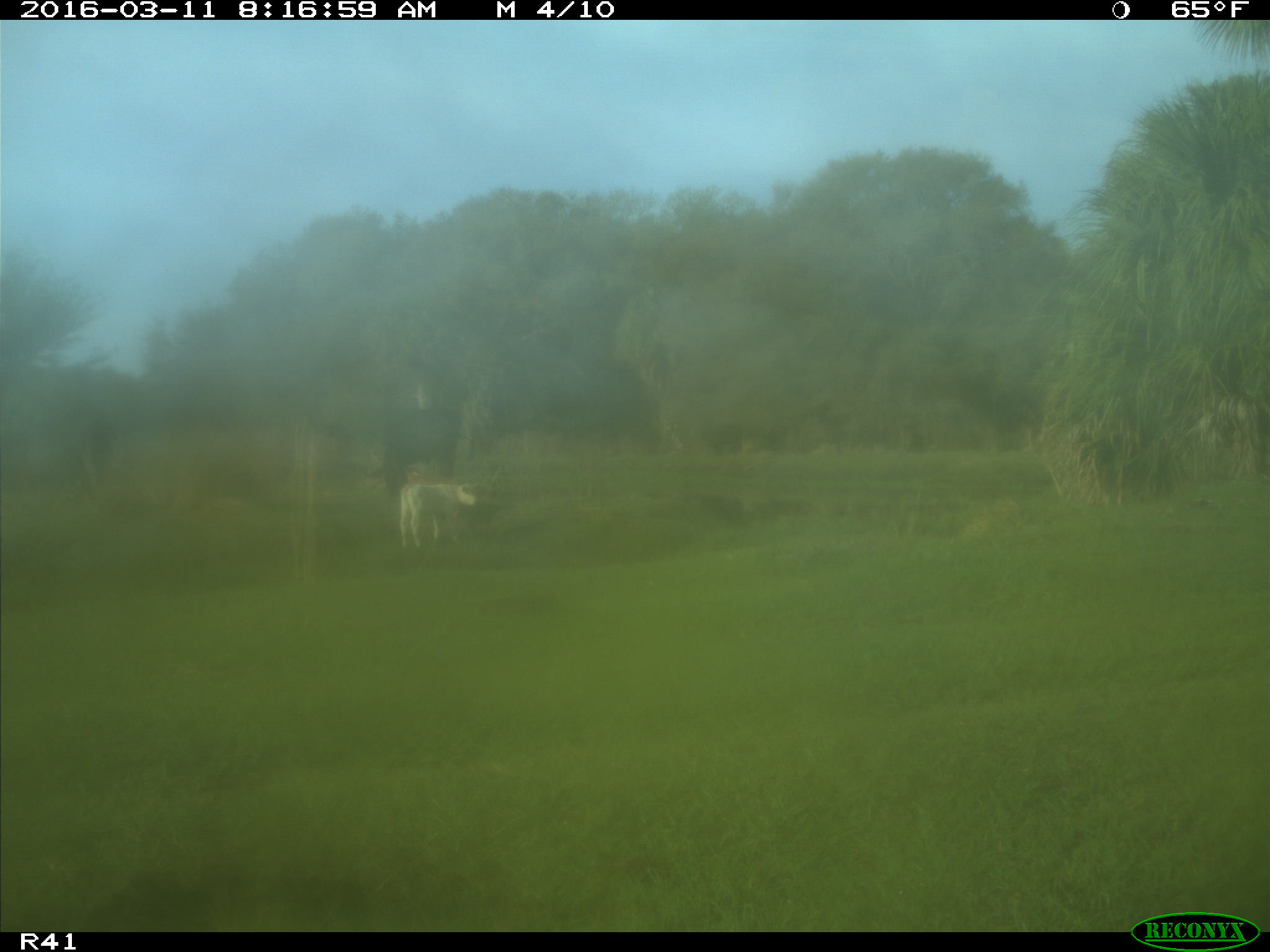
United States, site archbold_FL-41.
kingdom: Animalia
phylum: Chordata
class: Mammalia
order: Artiodactyla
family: Bovidae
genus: Bos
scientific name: Bos taurus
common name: domestic cow